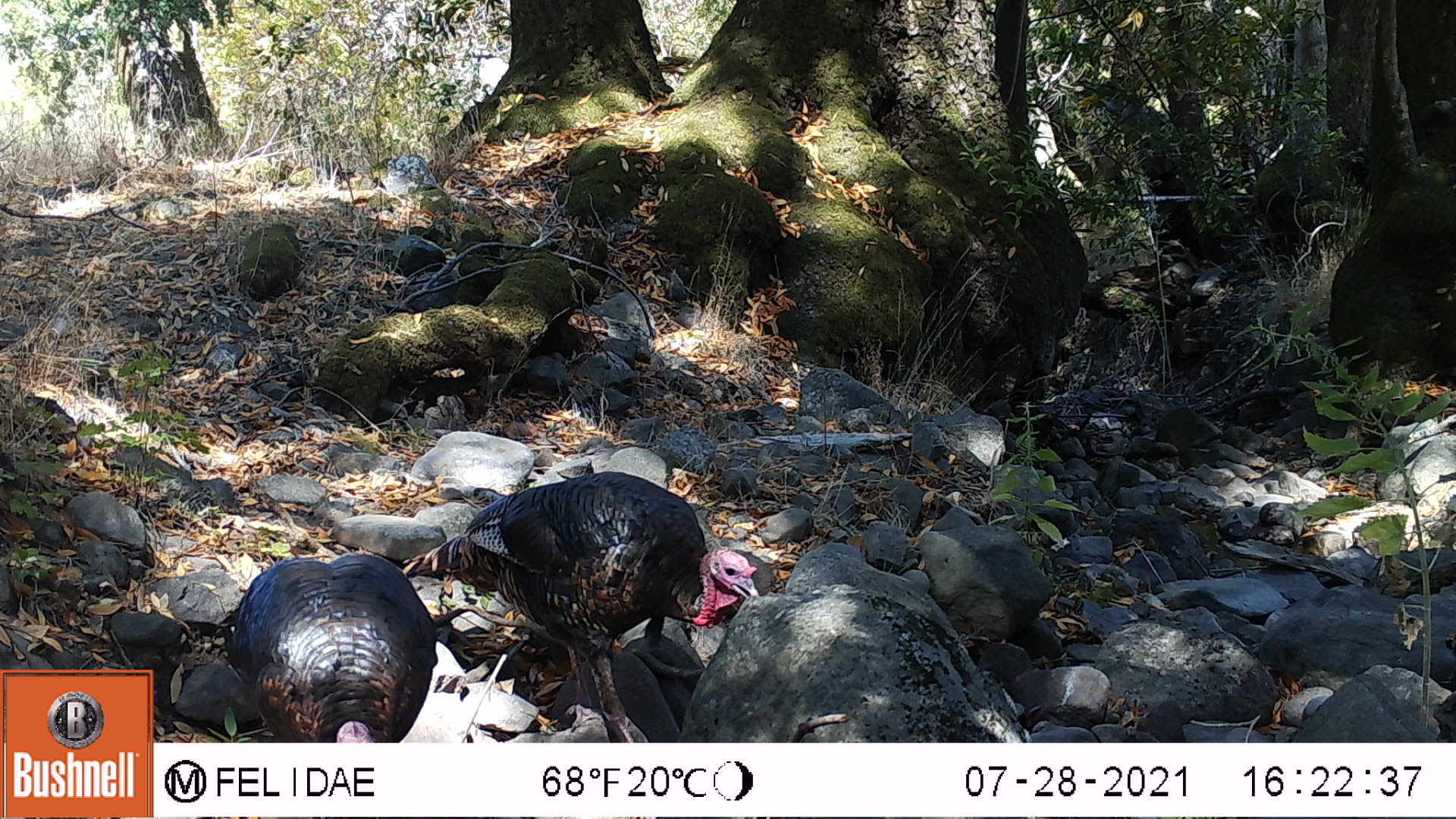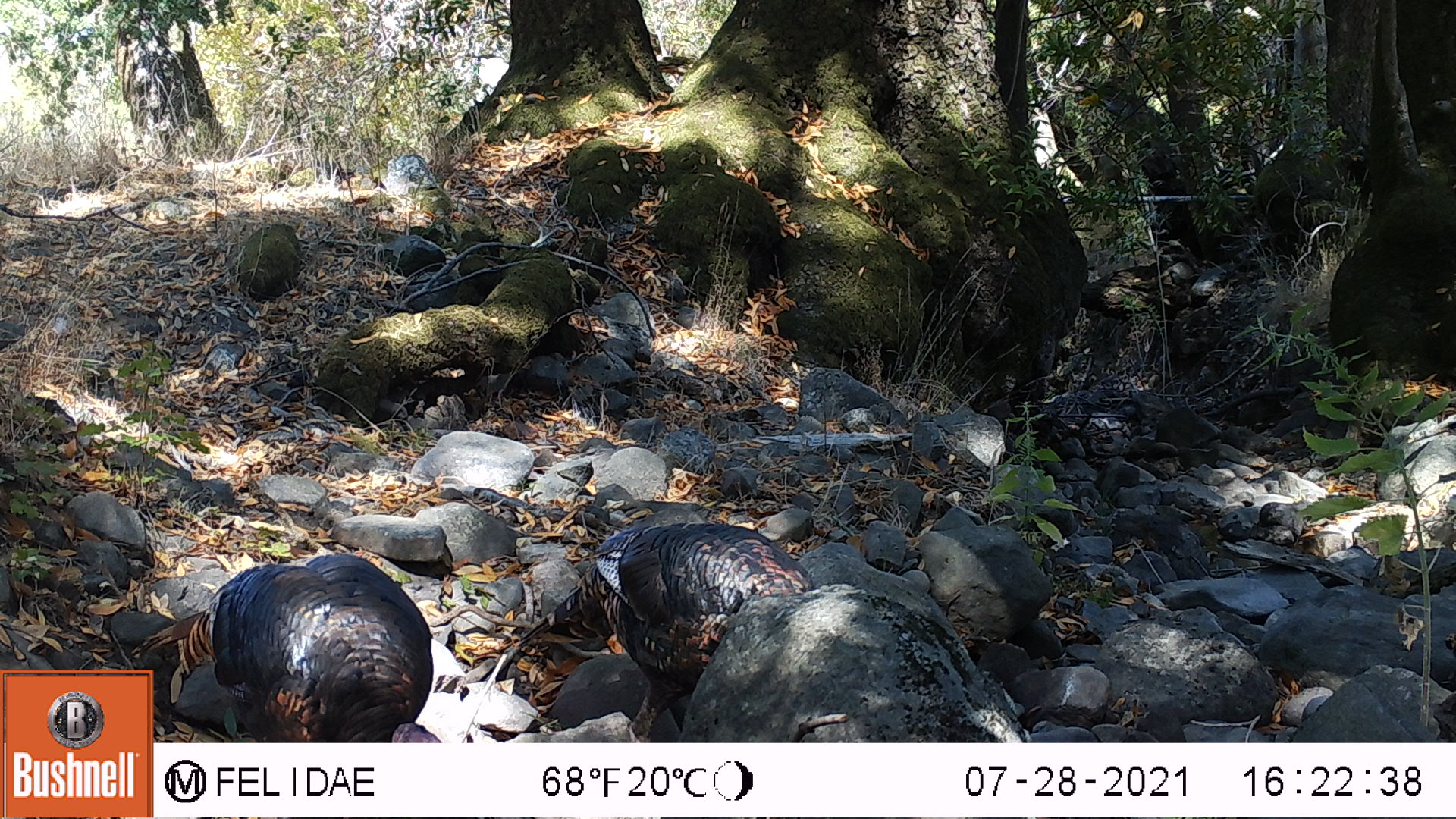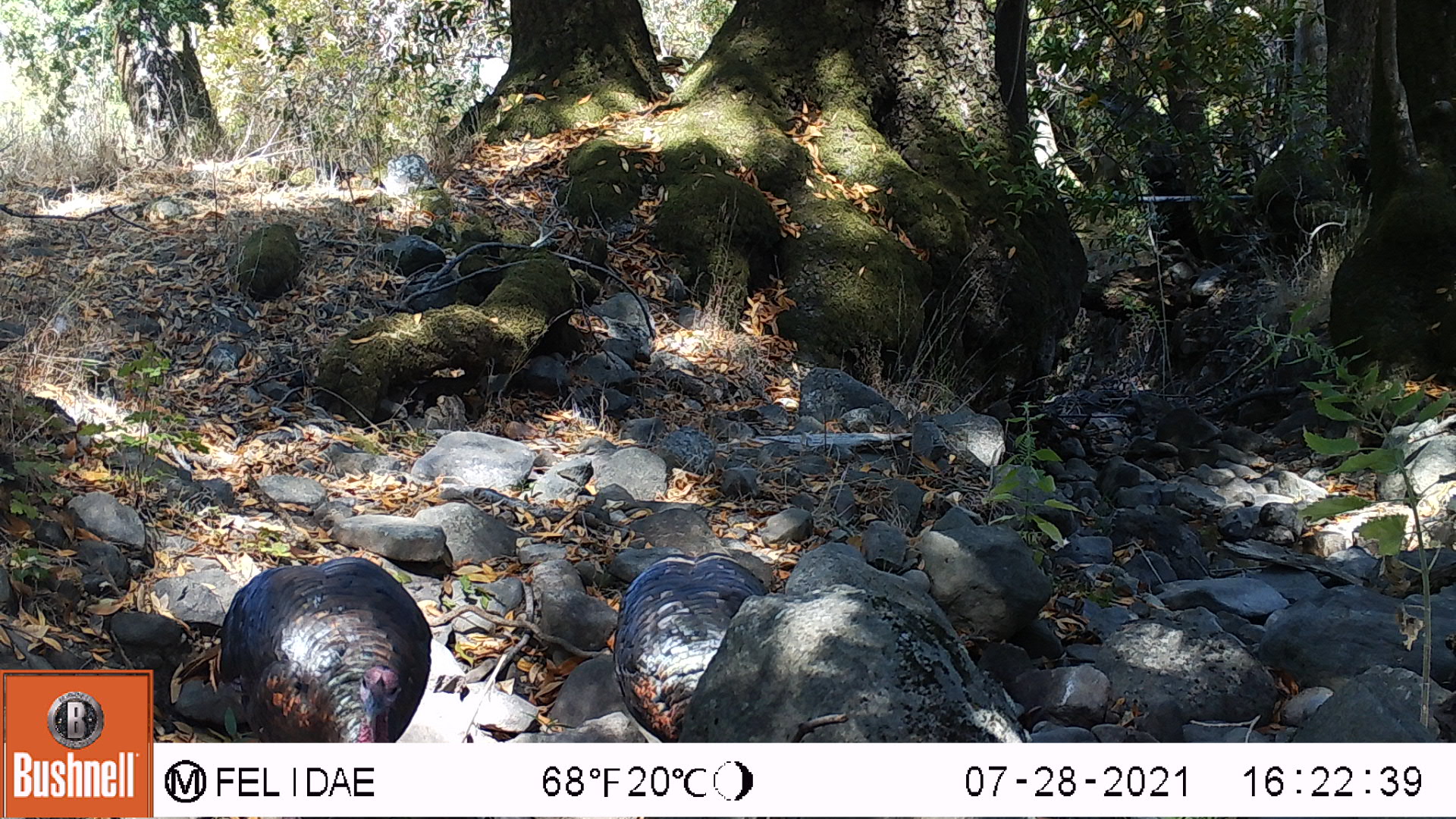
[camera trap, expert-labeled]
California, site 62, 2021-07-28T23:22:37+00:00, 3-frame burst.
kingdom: Animalia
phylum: Chordata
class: Aves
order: Galliformes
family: Phasianidae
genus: Meleagris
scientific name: Meleagris gallopavo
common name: turkey